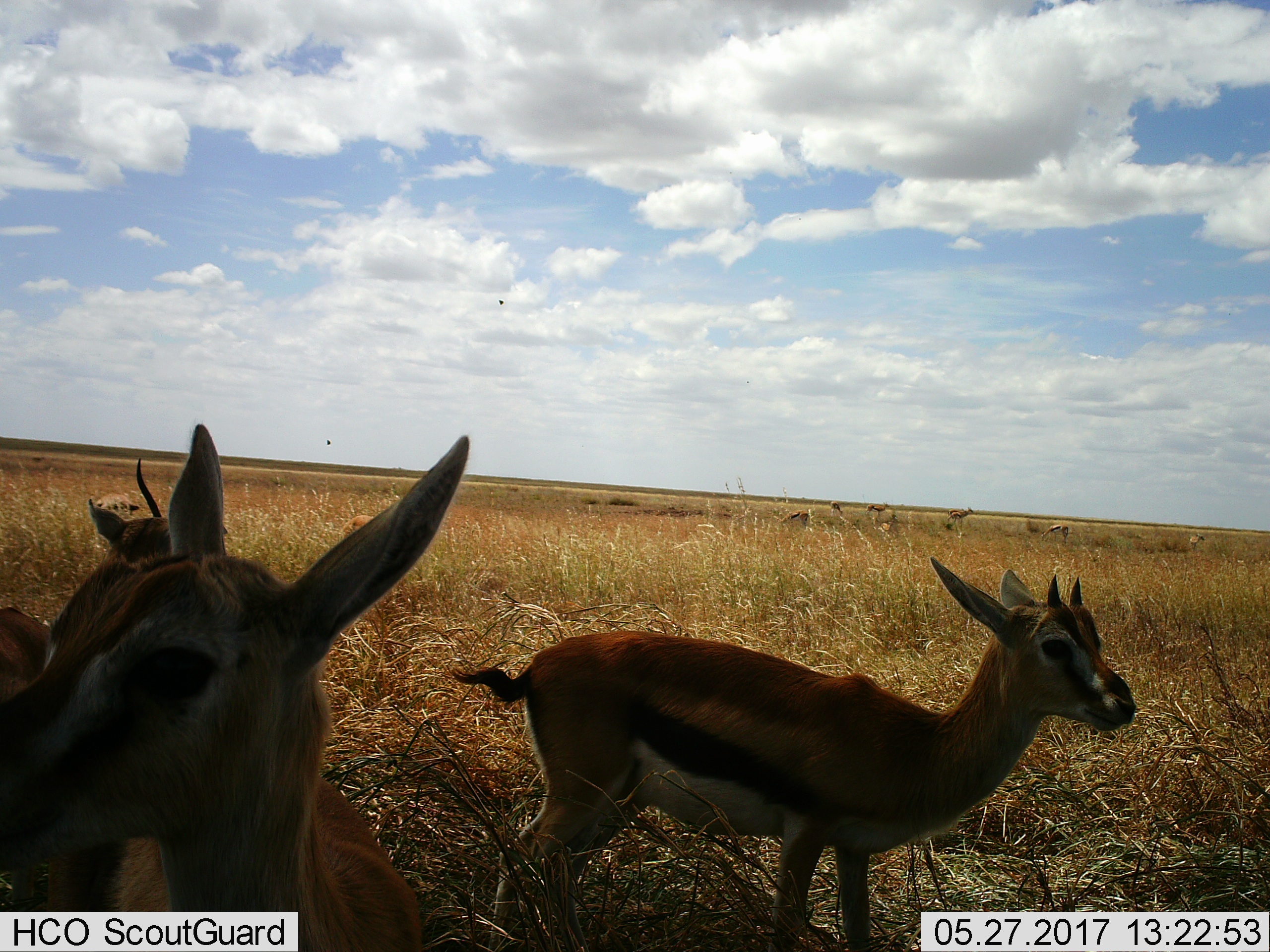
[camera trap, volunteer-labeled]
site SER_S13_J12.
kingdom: Animalia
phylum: Chordata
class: Mammalia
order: Artiodactyla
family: Bovidae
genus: Eudorcas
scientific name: Eudorcas thomsonii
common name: thomson's gazelle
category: gazellethomsons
Gazellethomsons (thomson's gazelle) (Eudorcas thomsonii), count 9. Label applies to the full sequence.